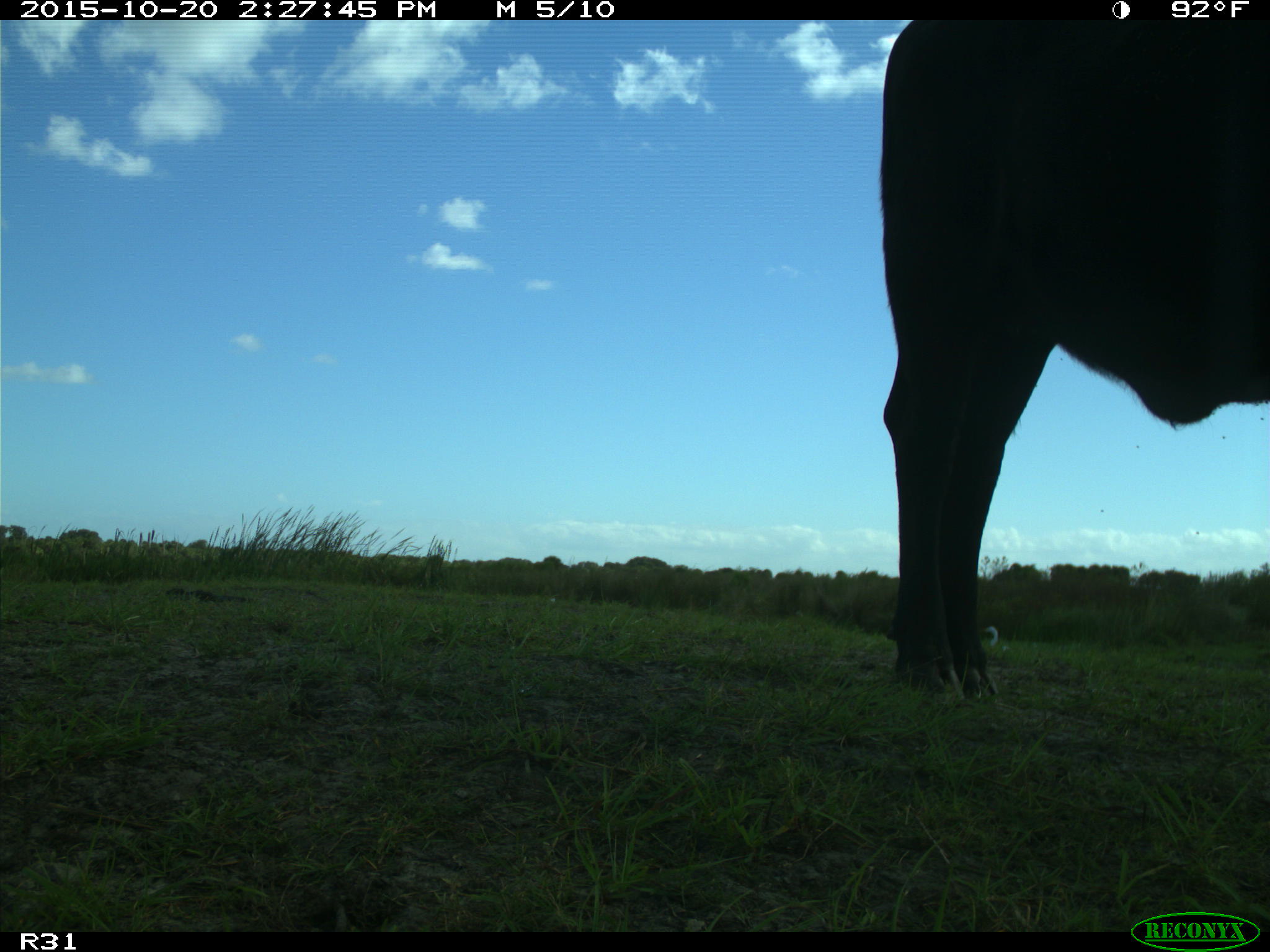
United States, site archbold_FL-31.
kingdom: Animalia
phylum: Chordata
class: Mammalia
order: Artiodactyla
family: Bovidae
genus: Bos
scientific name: Bos taurus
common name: domestic cow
Bos taurus (domestic cow).